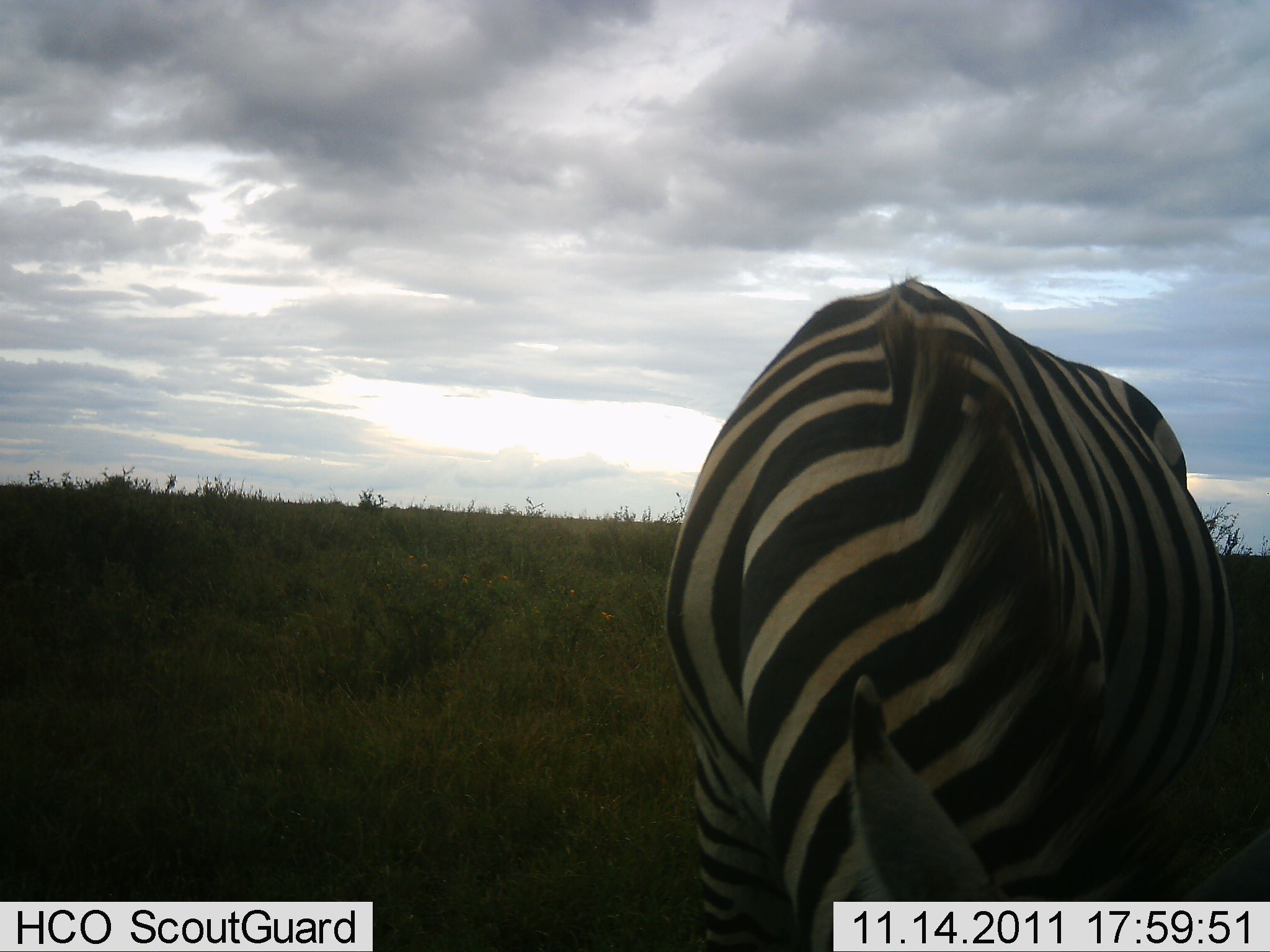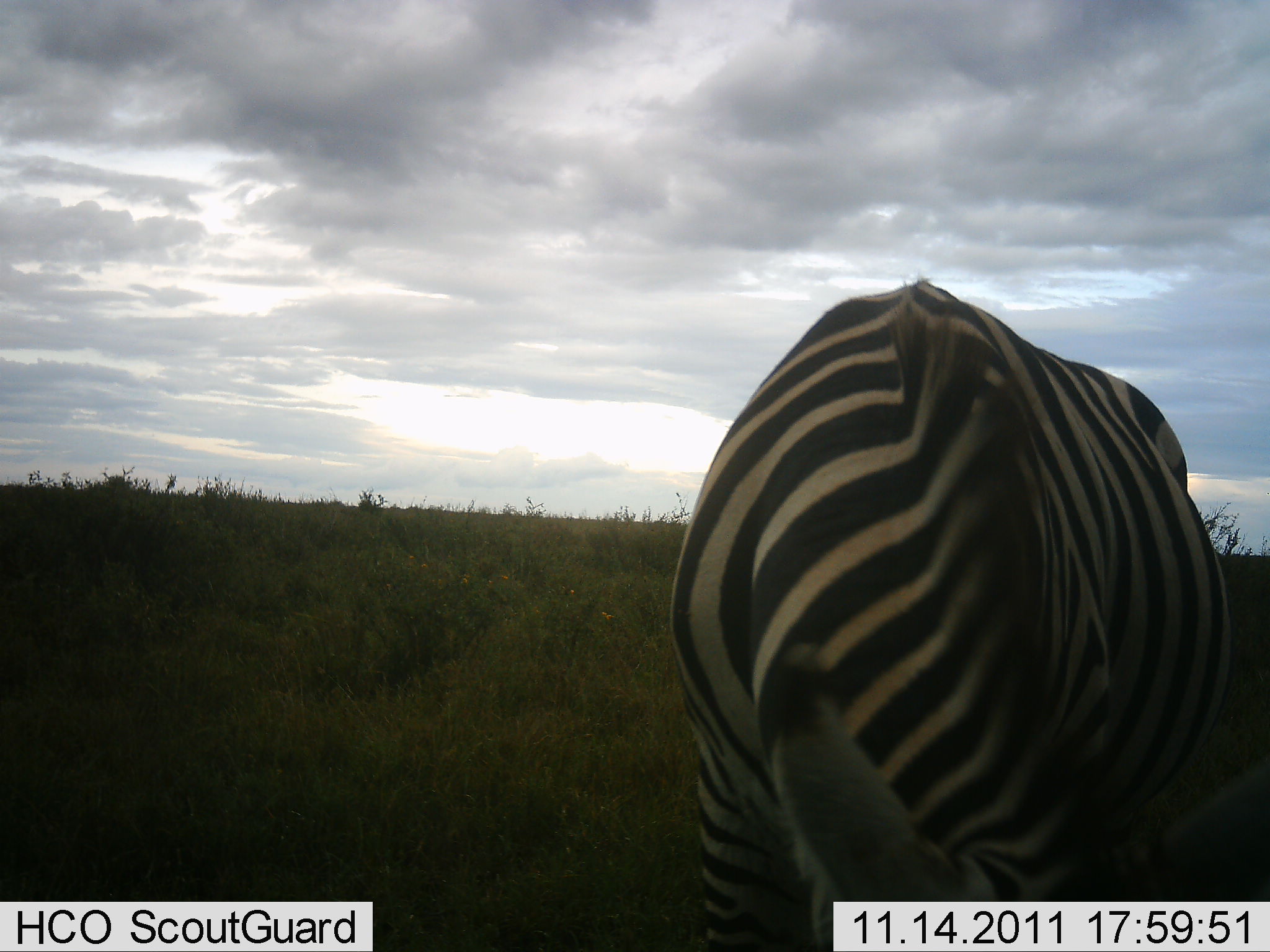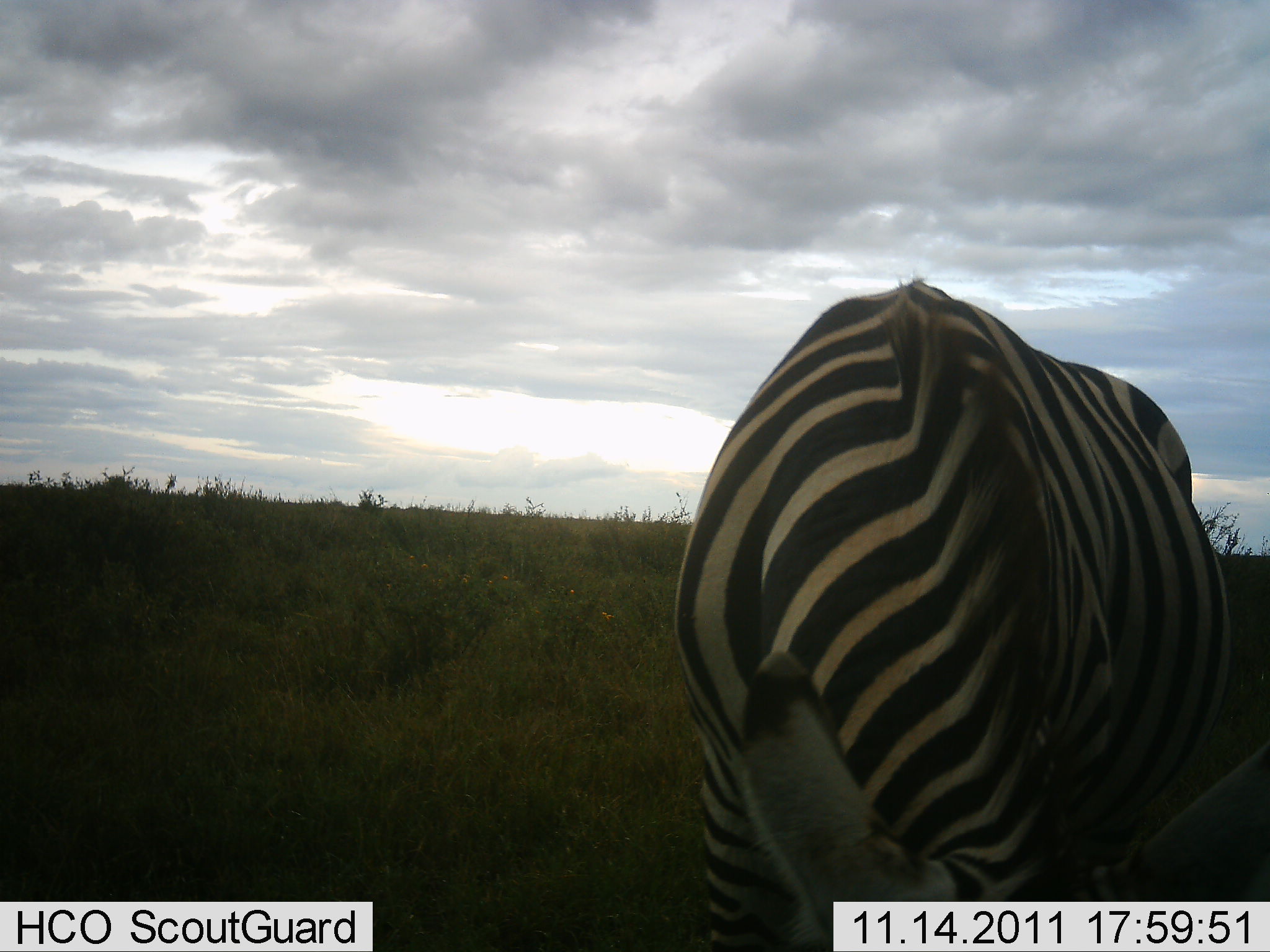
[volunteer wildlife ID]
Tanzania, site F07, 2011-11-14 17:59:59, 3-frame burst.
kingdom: Animalia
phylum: Chordata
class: Mammalia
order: Perissodactyla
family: Equidae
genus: Equus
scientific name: Equus quagga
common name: plains zebra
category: zebra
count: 1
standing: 23%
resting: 0%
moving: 0%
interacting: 0%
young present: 0%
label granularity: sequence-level